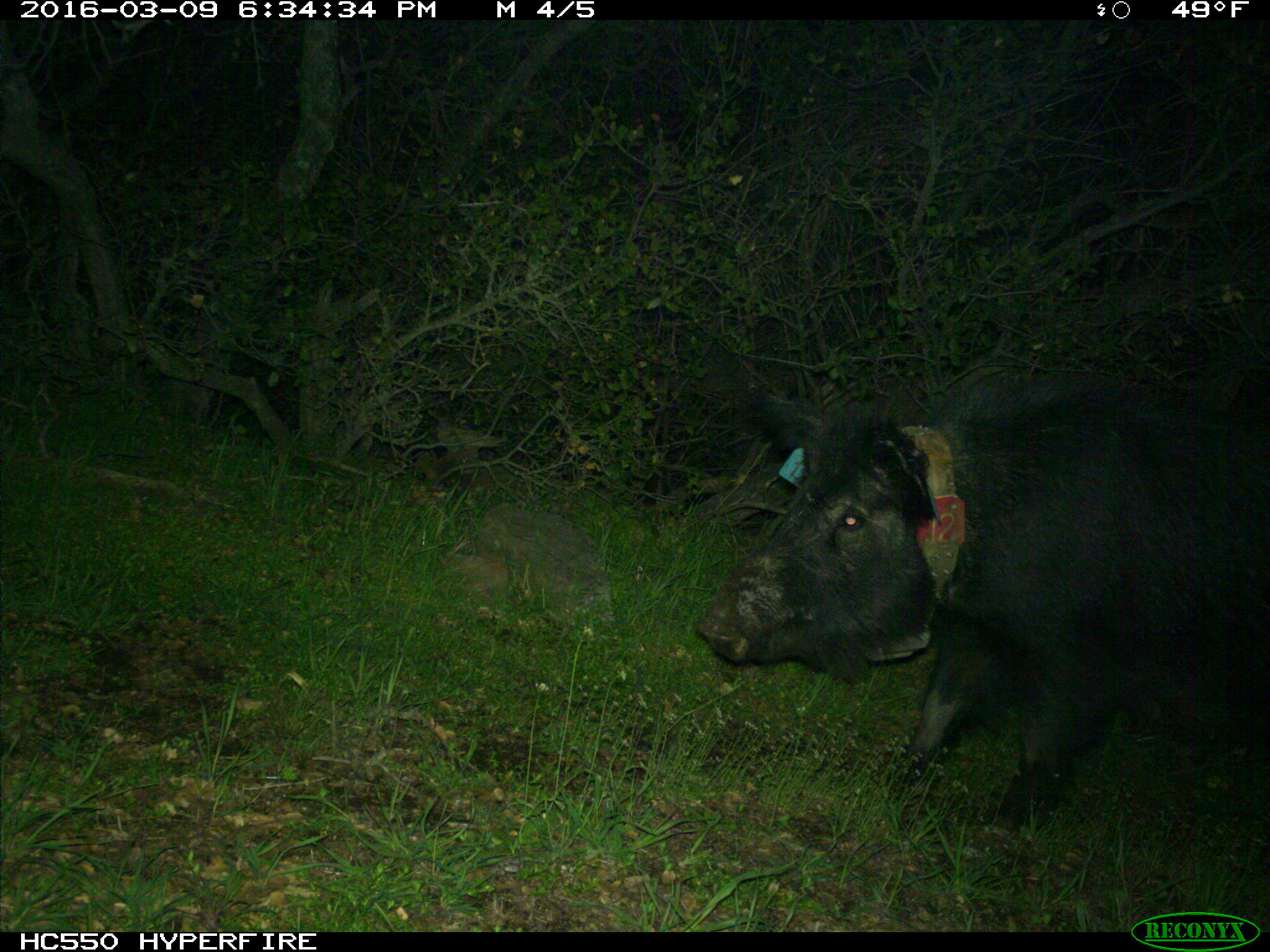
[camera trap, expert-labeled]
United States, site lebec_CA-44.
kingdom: Animalia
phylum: Chordata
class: Mammalia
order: Artiodactyla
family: Suidae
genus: Sus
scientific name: Sus scrofa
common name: wild boar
Sus scrofa (wild boar).